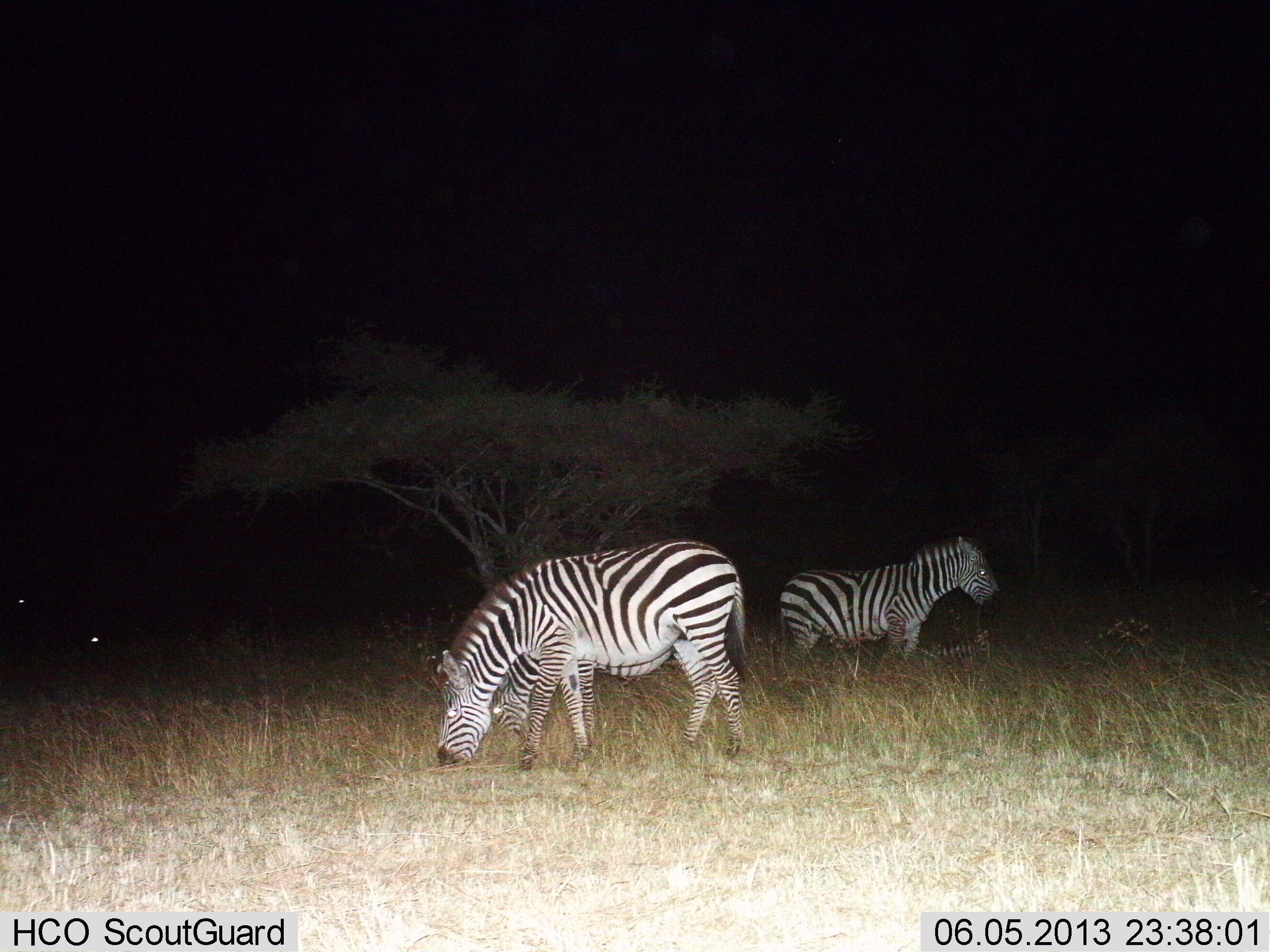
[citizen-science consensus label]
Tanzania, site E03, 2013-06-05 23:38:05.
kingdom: Animalia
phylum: Chordata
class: Mammalia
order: Perissodactyla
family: Equidae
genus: Equus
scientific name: Equus quagga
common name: plains zebra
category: zebra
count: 3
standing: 60%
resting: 30%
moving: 0%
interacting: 0%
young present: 20%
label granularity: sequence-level